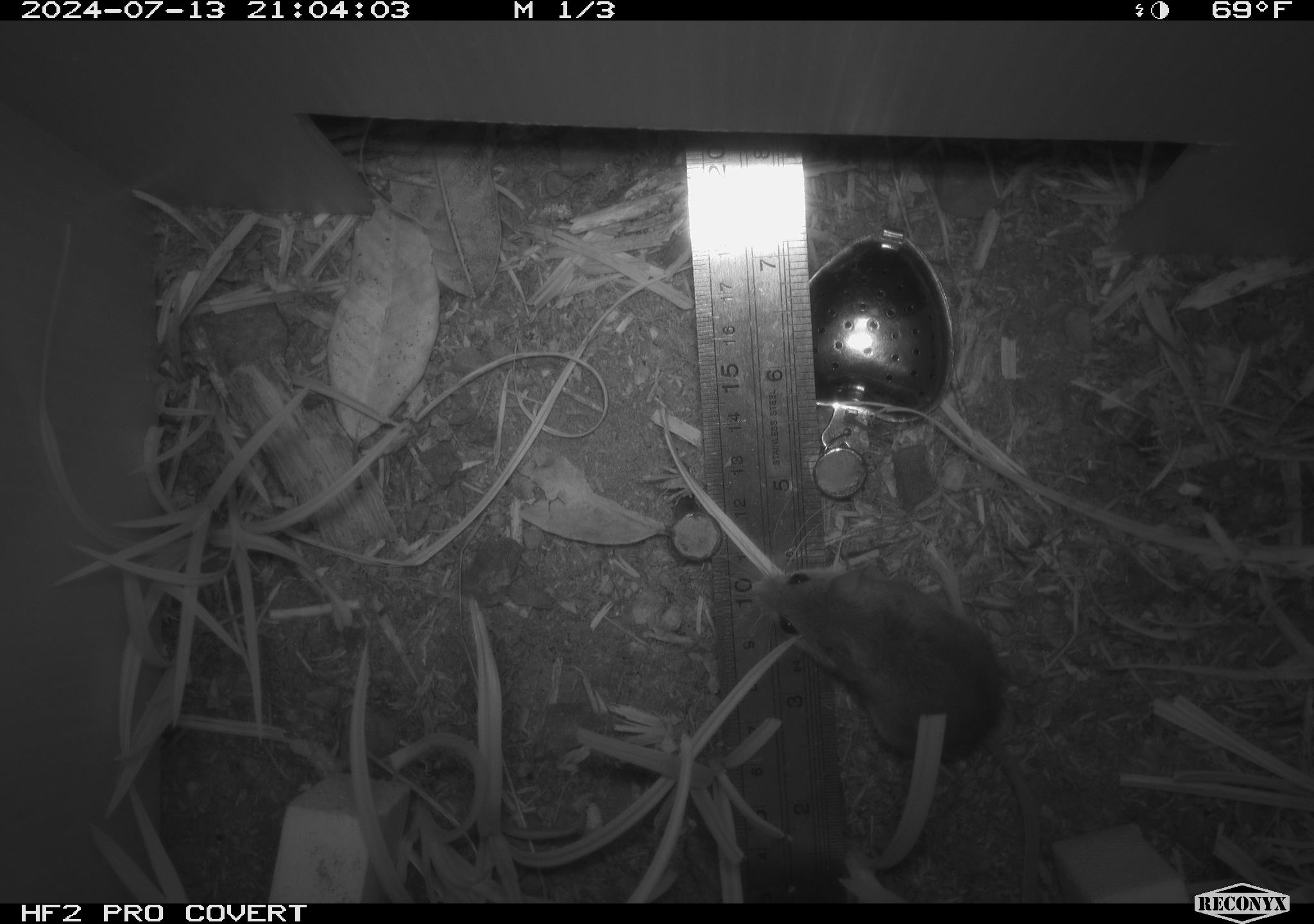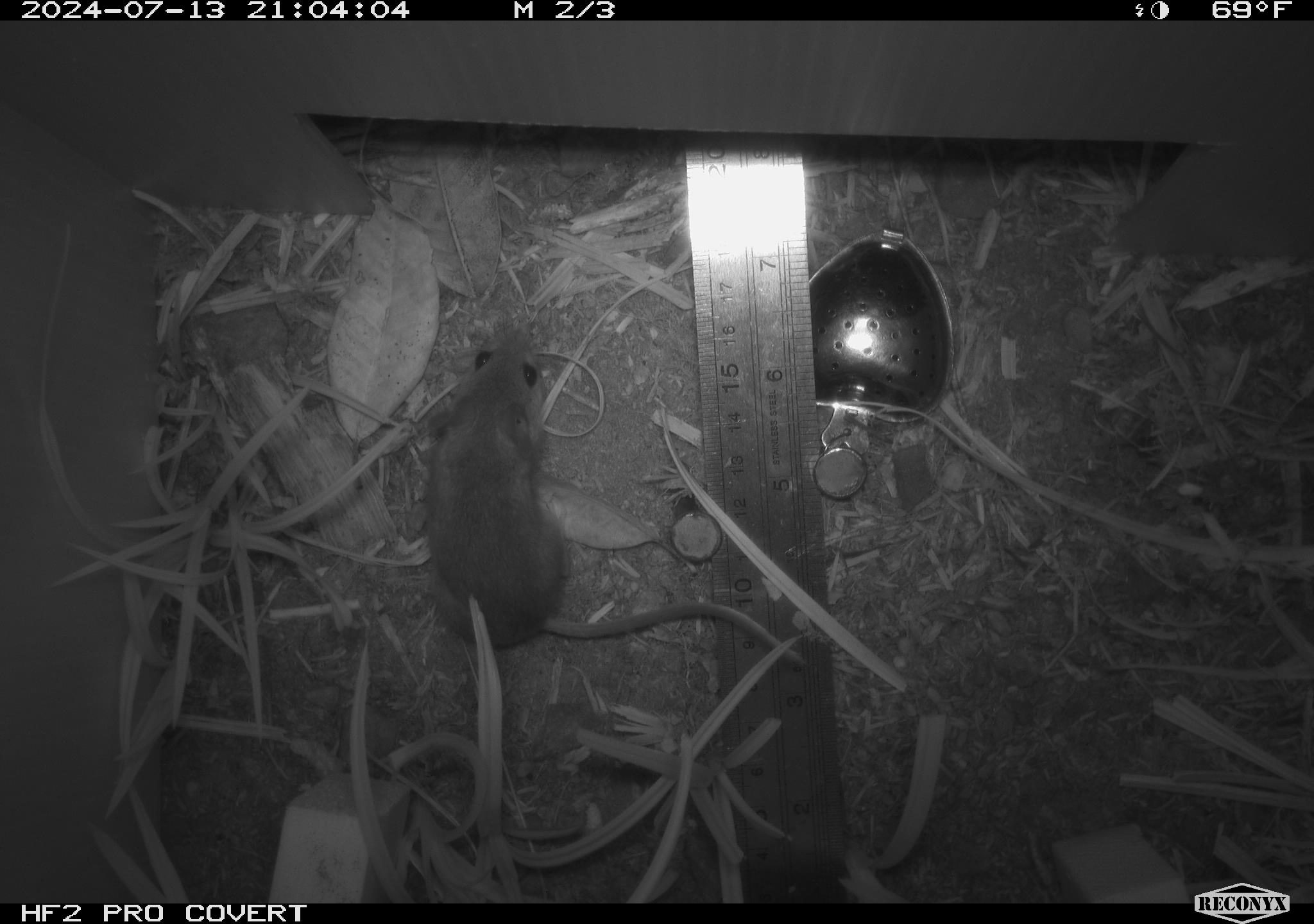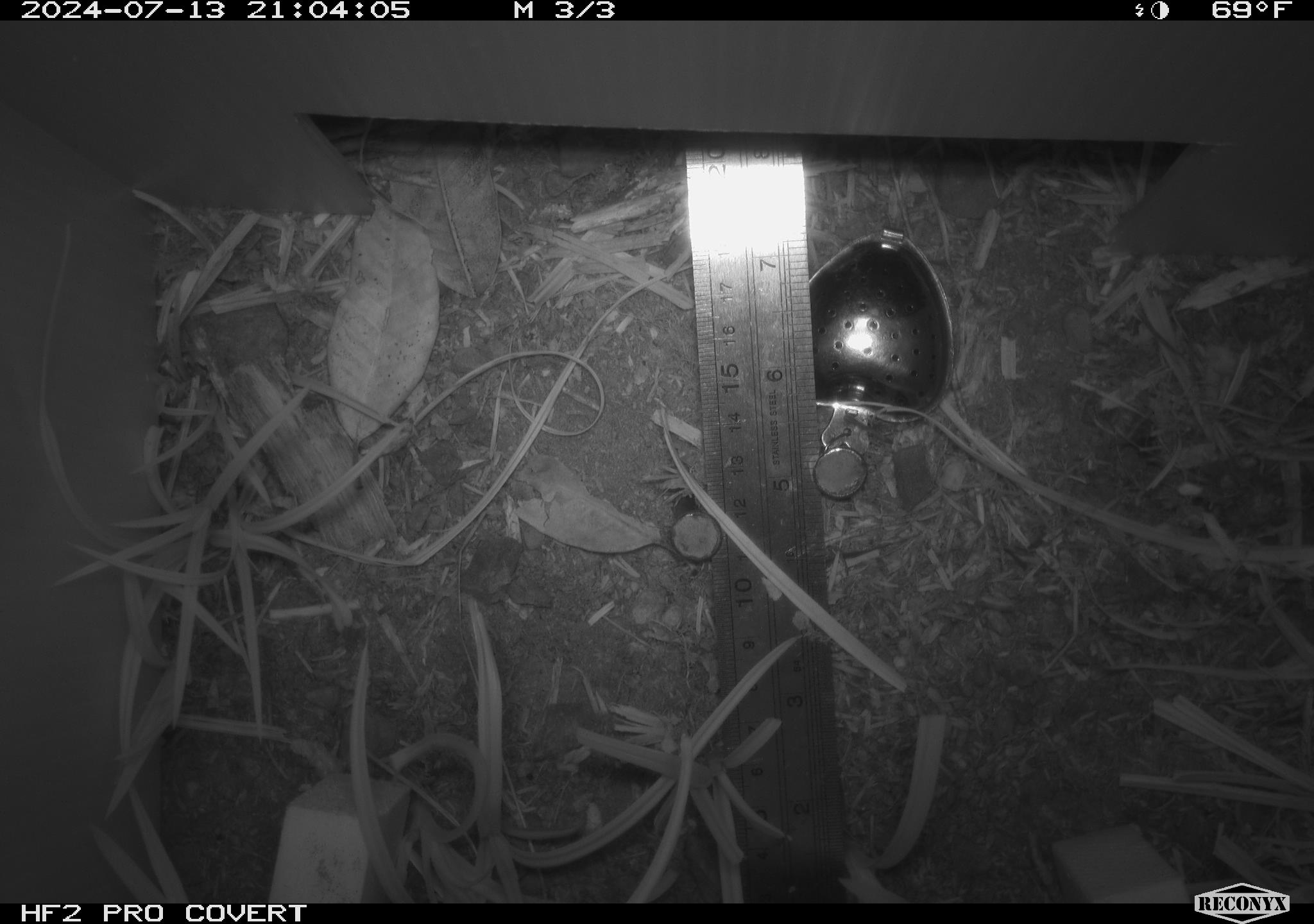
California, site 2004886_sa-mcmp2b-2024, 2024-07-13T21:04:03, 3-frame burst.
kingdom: Animalia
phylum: Chordata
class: Mammalia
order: Rodentia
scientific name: Rodentia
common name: mouse species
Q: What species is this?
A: Mouse species (Rodentia).